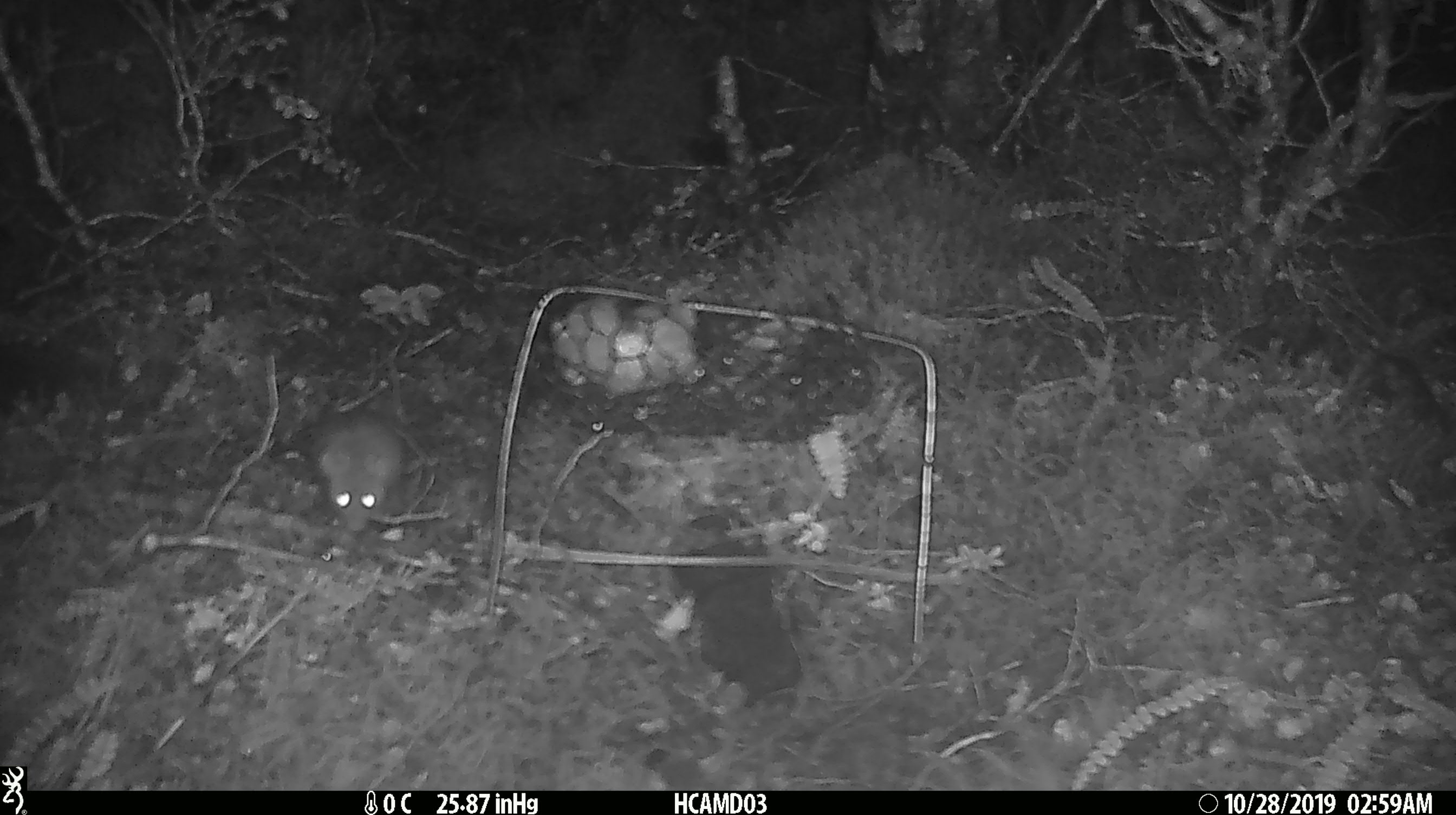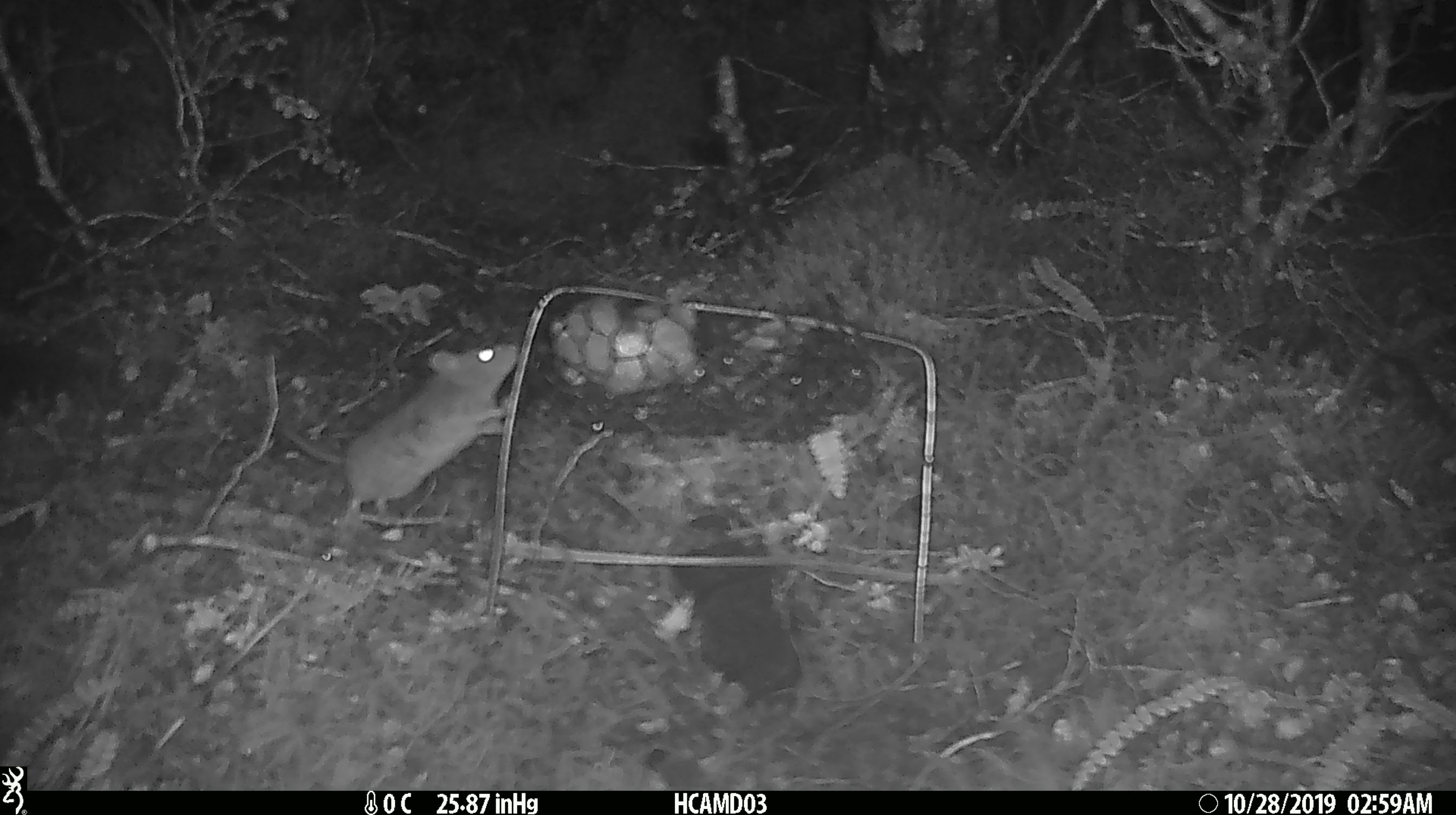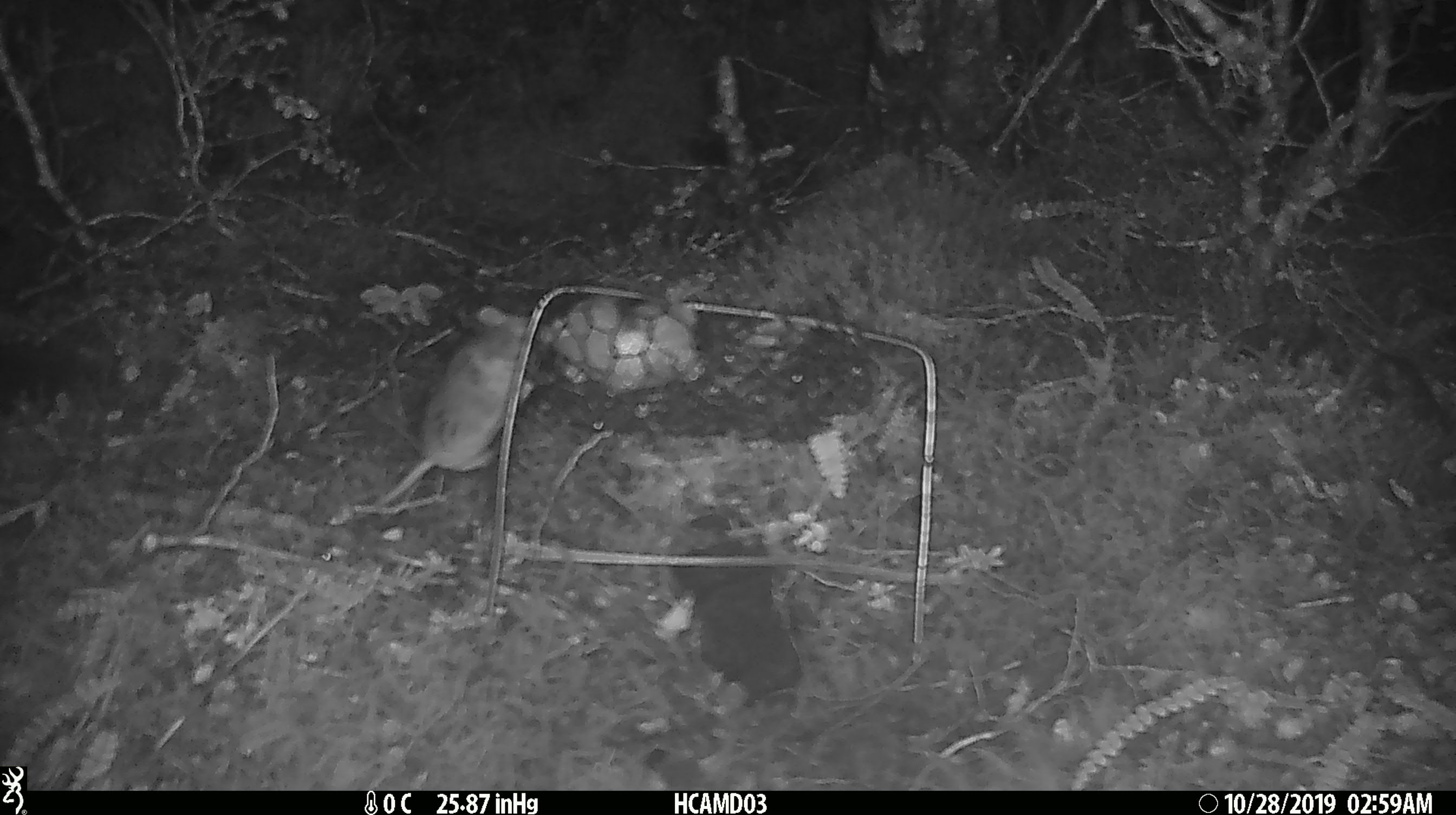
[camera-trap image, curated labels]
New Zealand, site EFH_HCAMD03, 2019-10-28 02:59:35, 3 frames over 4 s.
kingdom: Animalia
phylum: Chordata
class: Mammalia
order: Rodentia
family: Muridae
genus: Mus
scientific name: Mus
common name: mouse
Mouse (Mus).